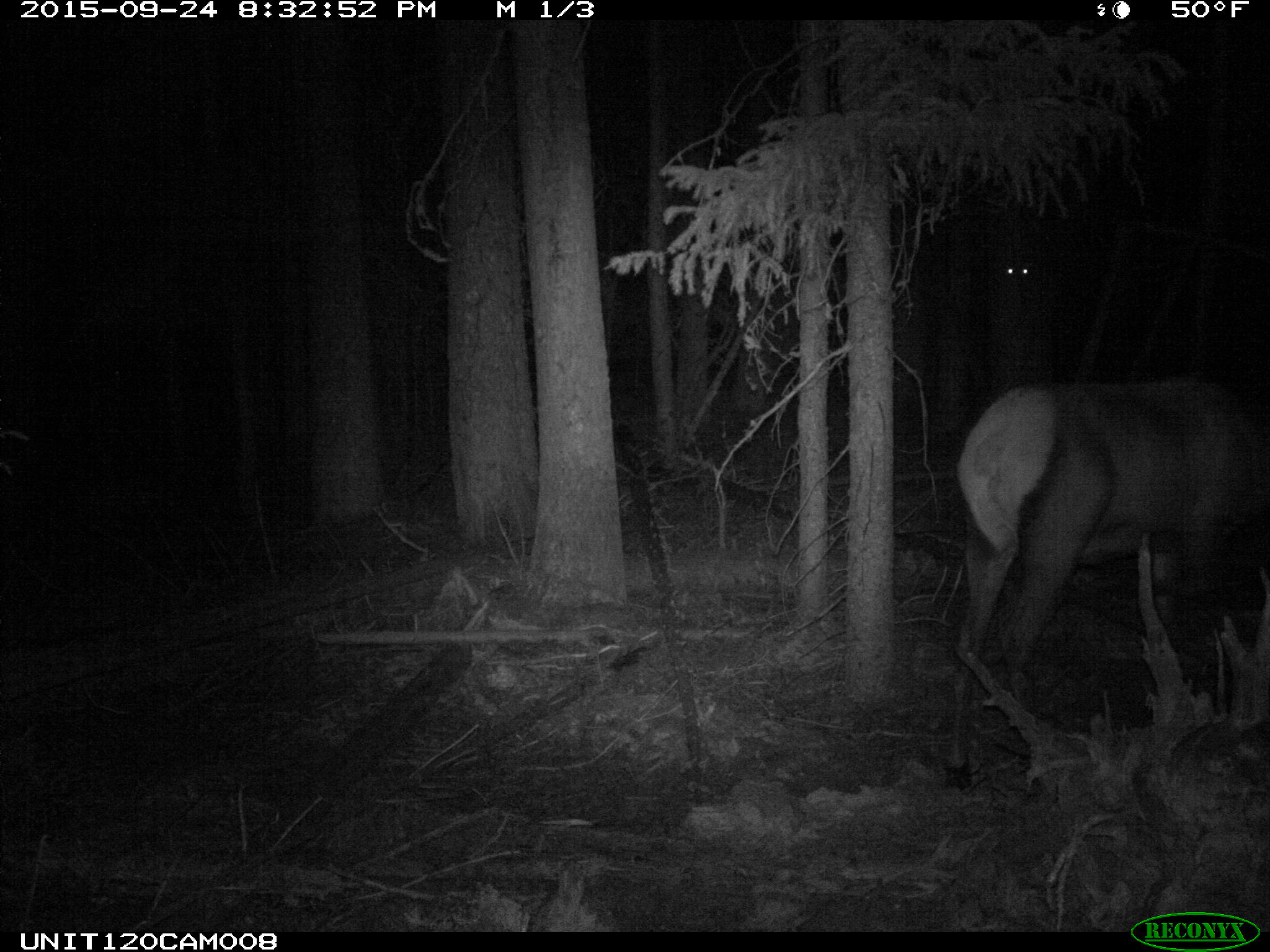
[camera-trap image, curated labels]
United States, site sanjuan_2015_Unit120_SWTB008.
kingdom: Animalia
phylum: Chordata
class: Mammalia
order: Artiodactyla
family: Cervidae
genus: Cervus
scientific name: Cervus elaphus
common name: red deer